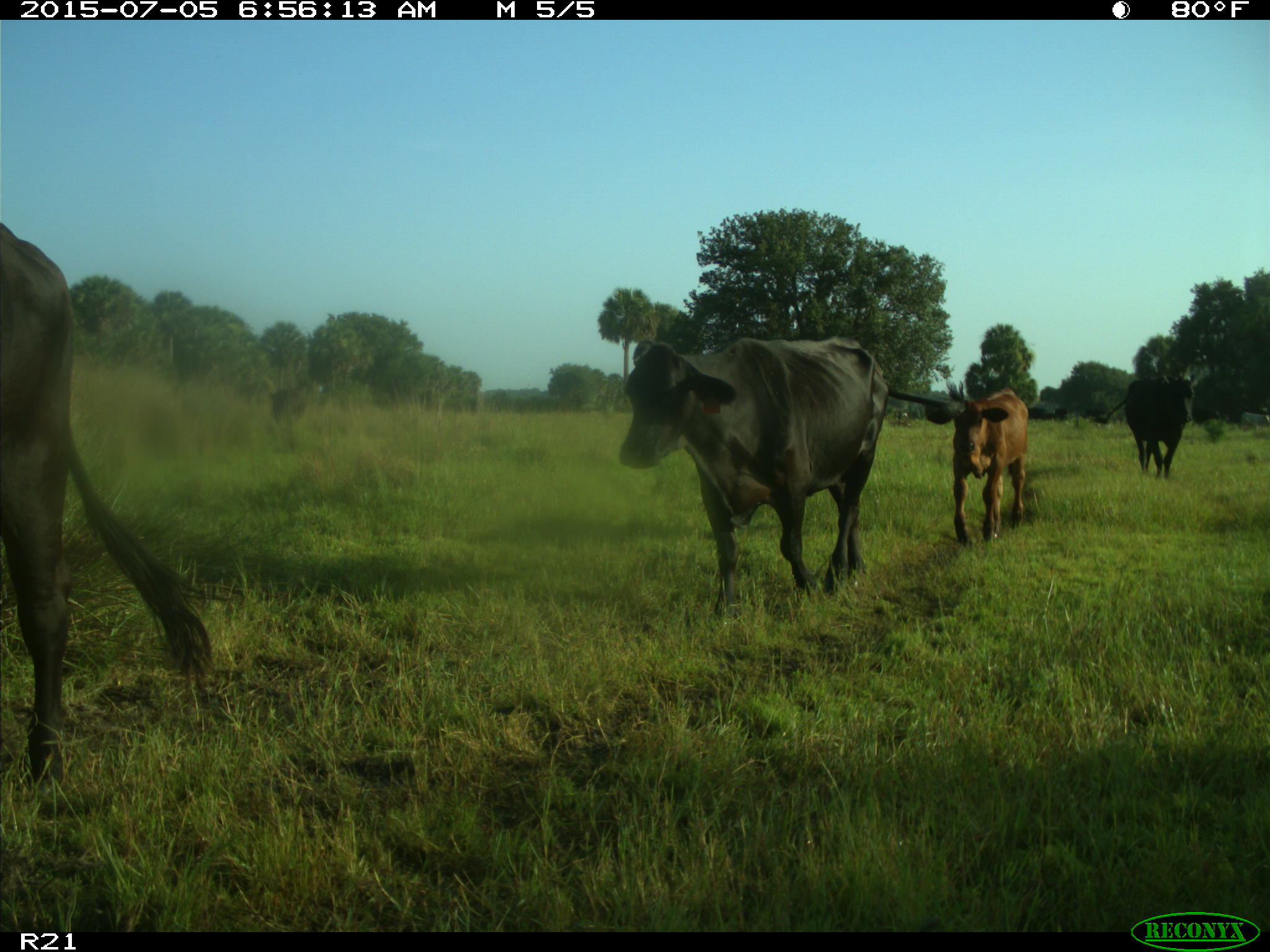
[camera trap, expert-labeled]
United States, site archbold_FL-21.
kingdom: Animalia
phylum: Chordata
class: Mammalia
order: Artiodactyla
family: Bovidae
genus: Bos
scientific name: Bos taurus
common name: domestic cow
Bos taurus (domestic cow).